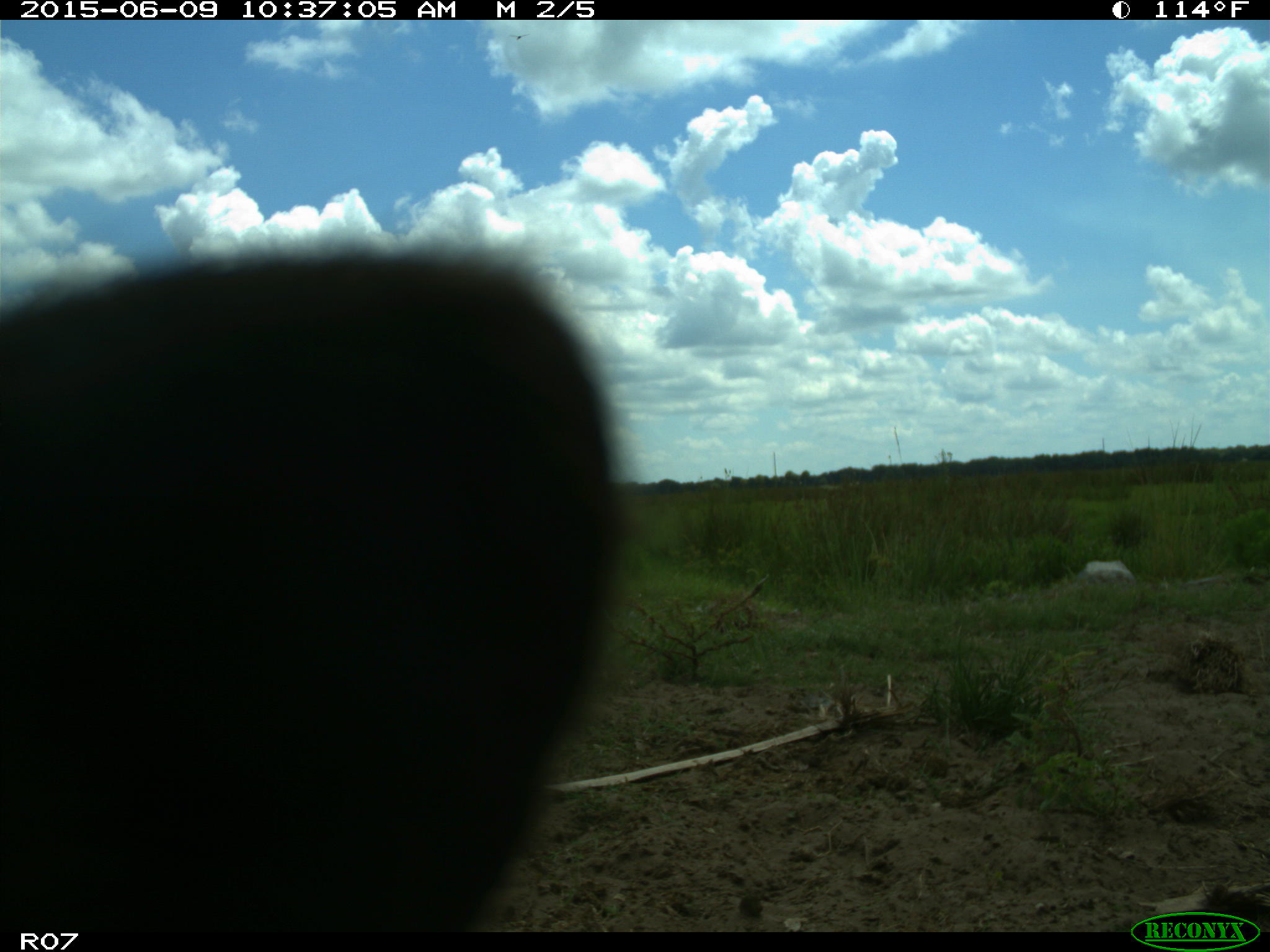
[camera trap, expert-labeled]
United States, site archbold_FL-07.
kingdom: Animalia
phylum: Chordata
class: Mammalia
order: Artiodactyla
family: Bovidae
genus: Bos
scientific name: Bos taurus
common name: domestic cow